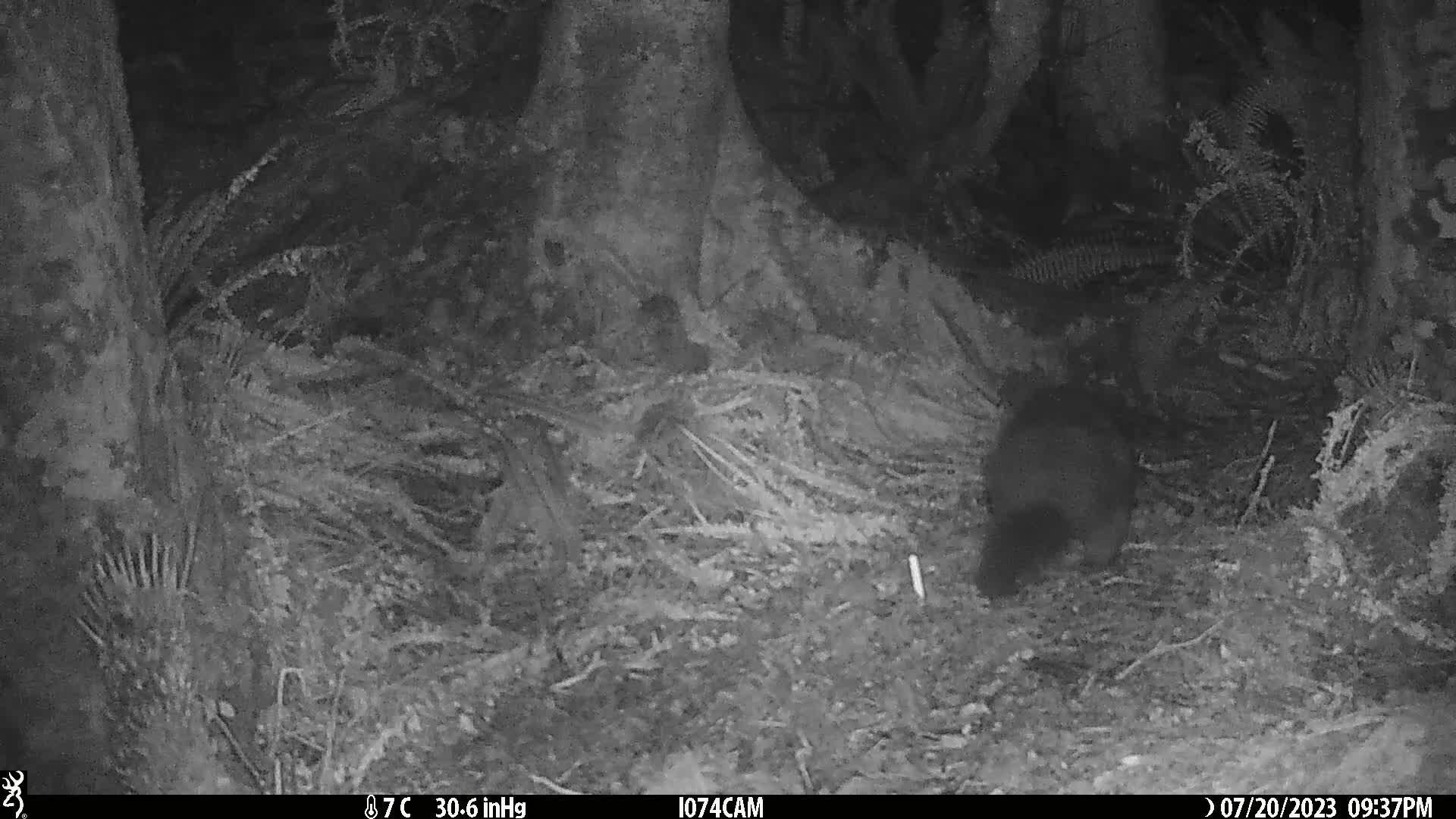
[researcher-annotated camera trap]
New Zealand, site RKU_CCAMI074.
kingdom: Animalia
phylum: Chordata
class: Mammalia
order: Diprotodontia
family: Phalangeridae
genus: Trichosurus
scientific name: Trichosurus vulpecula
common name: common brushtail possum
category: possum